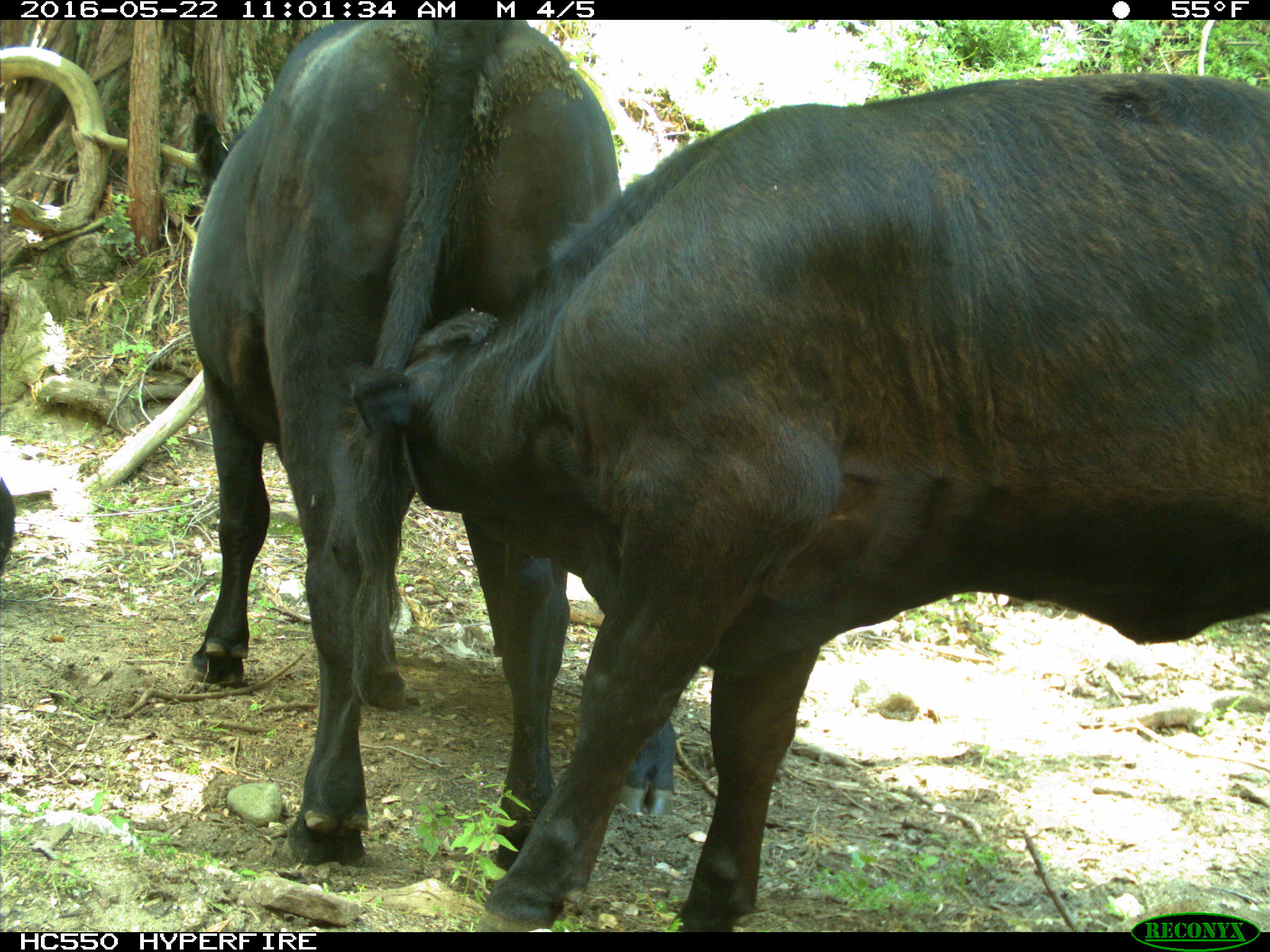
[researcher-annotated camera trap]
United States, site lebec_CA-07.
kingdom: Animalia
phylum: Chordata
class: Mammalia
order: Artiodactyla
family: Bovidae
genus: Bos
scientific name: Bos taurus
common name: domestic cow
Bos taurus (domestic cow).